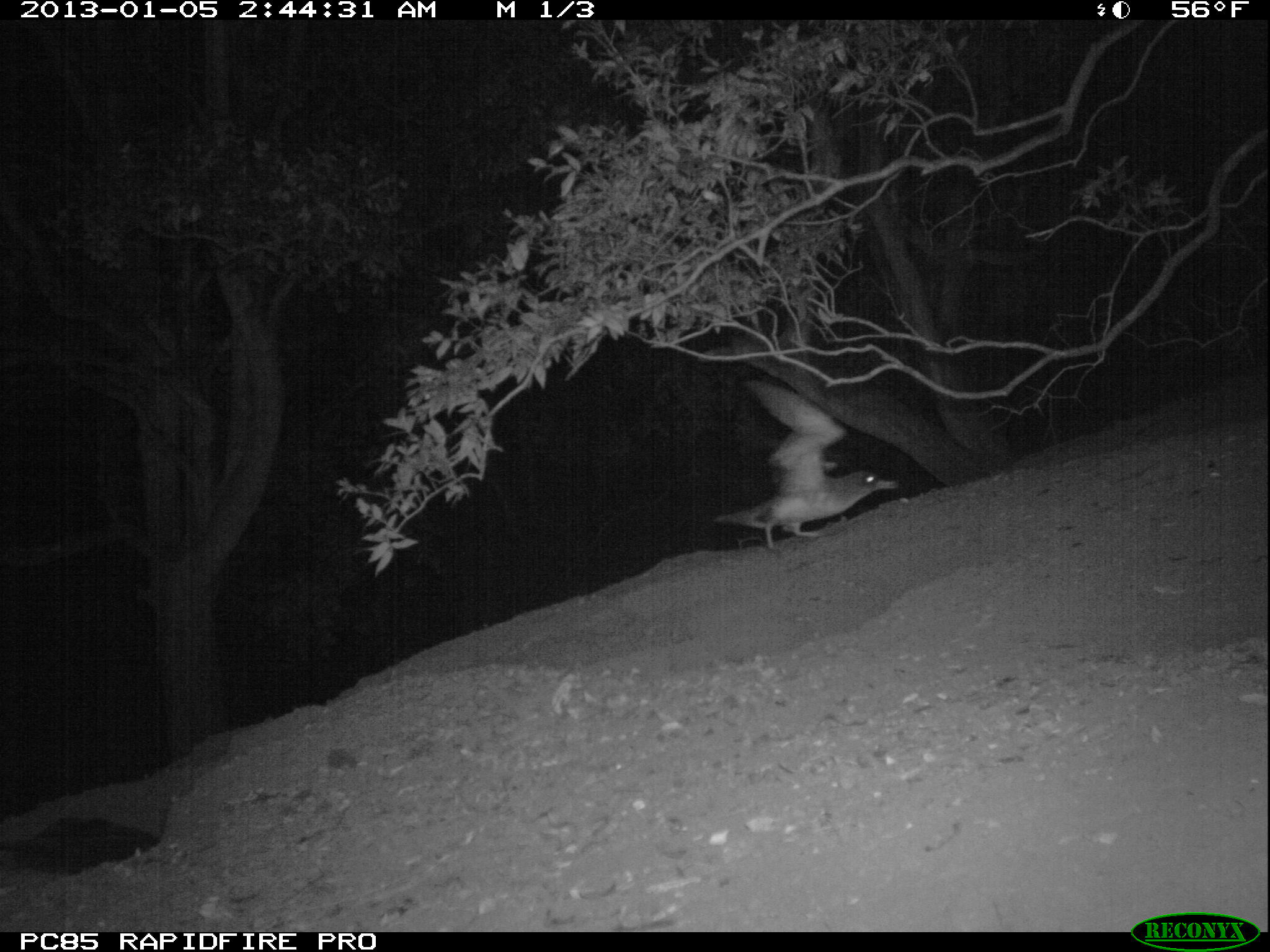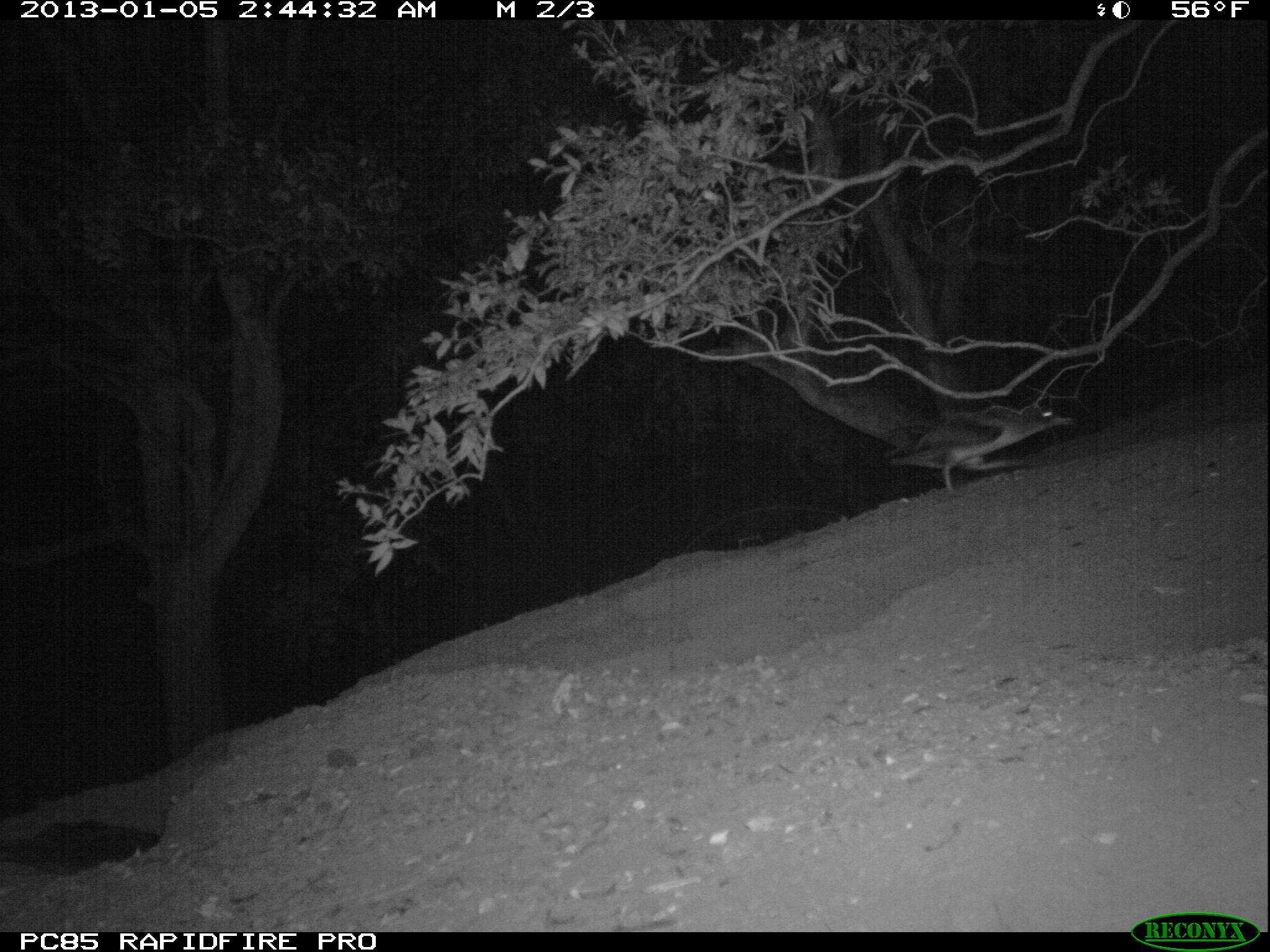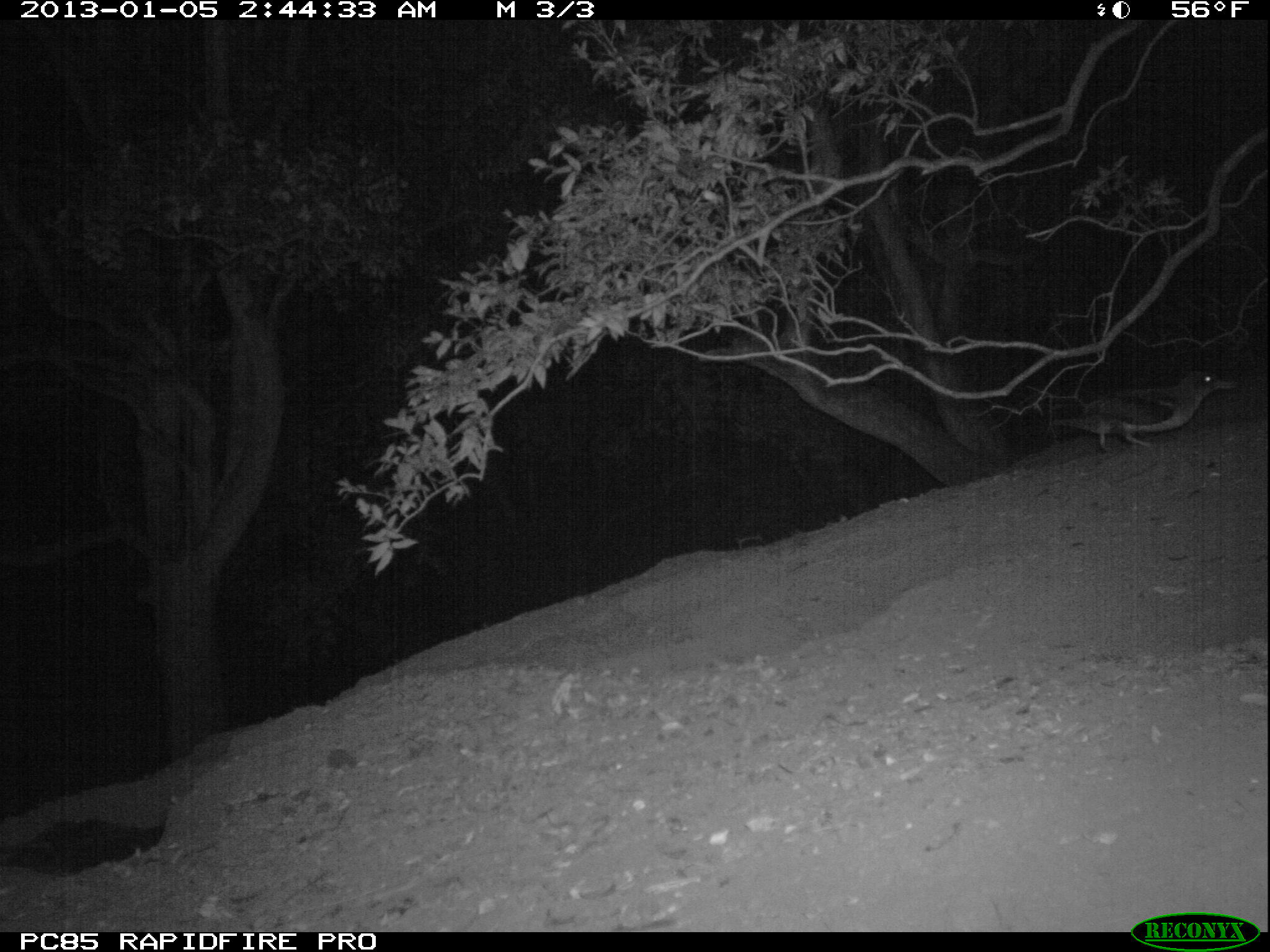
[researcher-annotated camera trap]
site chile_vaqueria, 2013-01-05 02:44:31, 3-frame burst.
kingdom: Animalia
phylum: Chordata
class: Aves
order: Procellariiformes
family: Procellariidae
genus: Calonectris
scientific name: Calonectris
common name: shearwater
Shearwater (Calonectris).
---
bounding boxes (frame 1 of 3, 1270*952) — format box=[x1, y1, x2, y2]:
shearwater: box=[709, 374, 900, 554]; box=[0, 807, 157, 889]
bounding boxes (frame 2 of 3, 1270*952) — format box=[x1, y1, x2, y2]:
shearwater: box=[887, 403, 1067, 496]; box=[0, 813, 165, 880]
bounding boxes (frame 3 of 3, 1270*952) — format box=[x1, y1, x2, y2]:
shearwater: box=[1048, 366, 1236, 453]